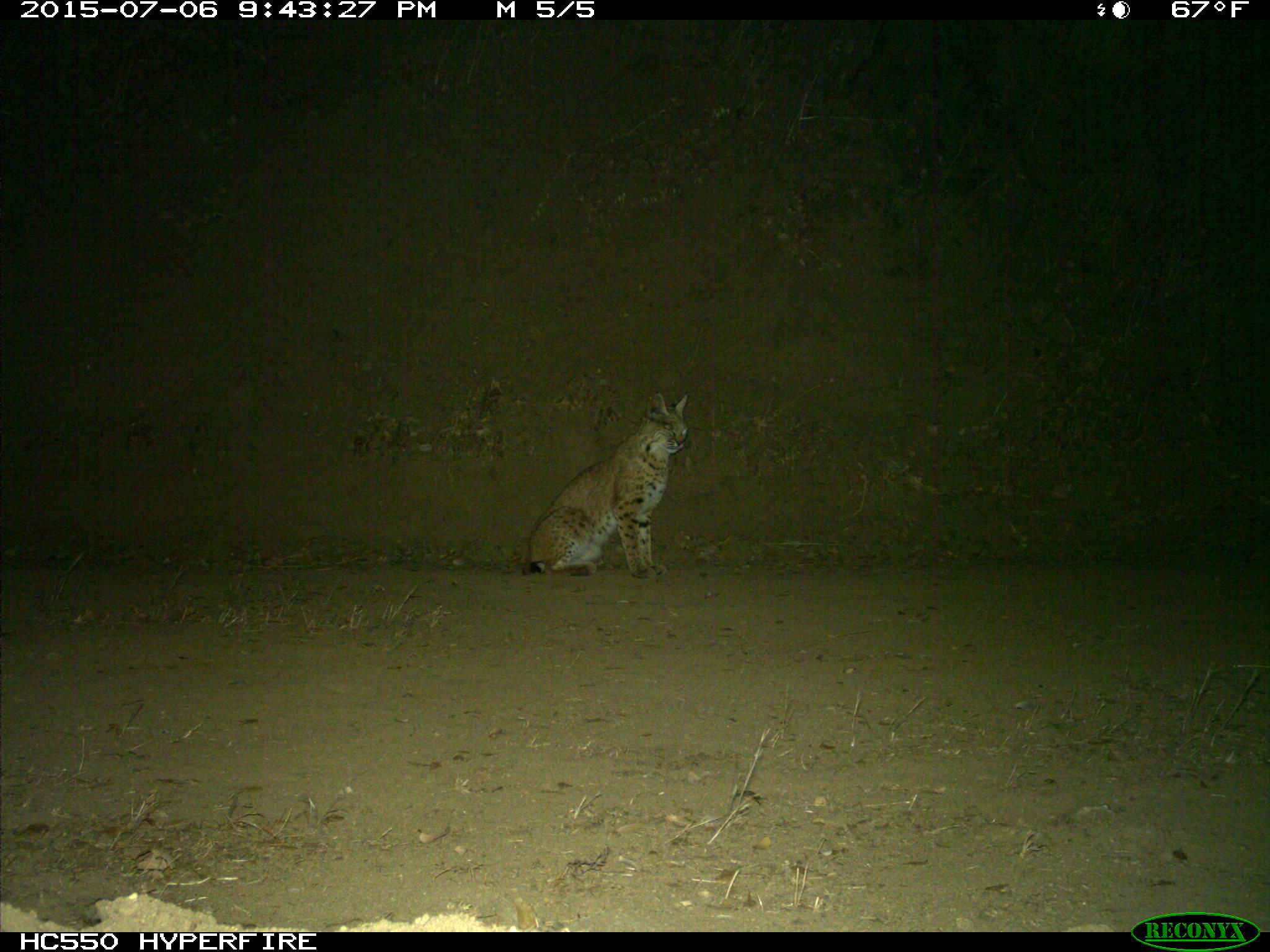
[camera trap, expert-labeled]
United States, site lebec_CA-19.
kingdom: Animalia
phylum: Chordata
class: Mammalia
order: Carnivora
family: Felidae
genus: Lynx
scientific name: Lynx rufus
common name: bobcat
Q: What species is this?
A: Lynx rufus (bobcat).